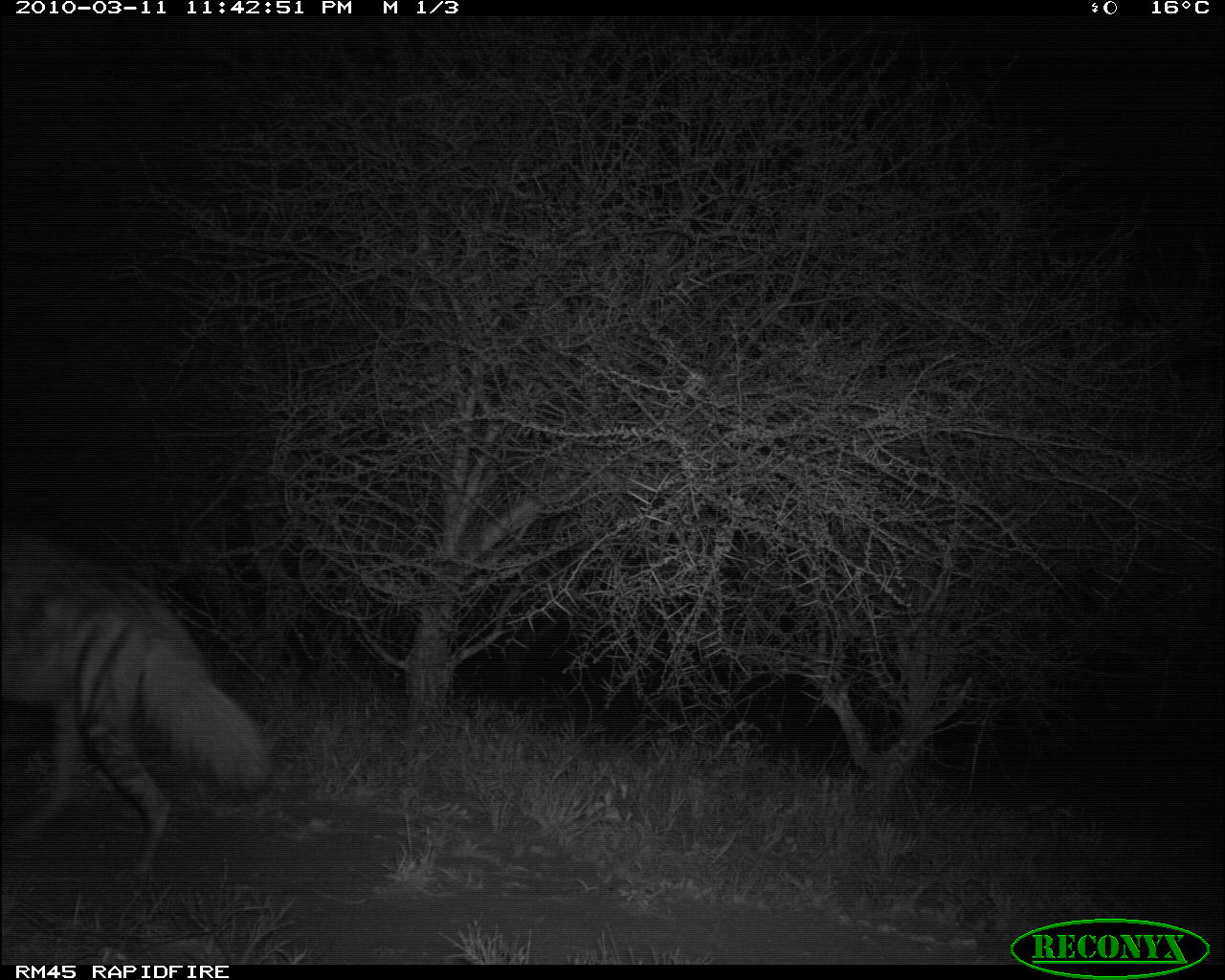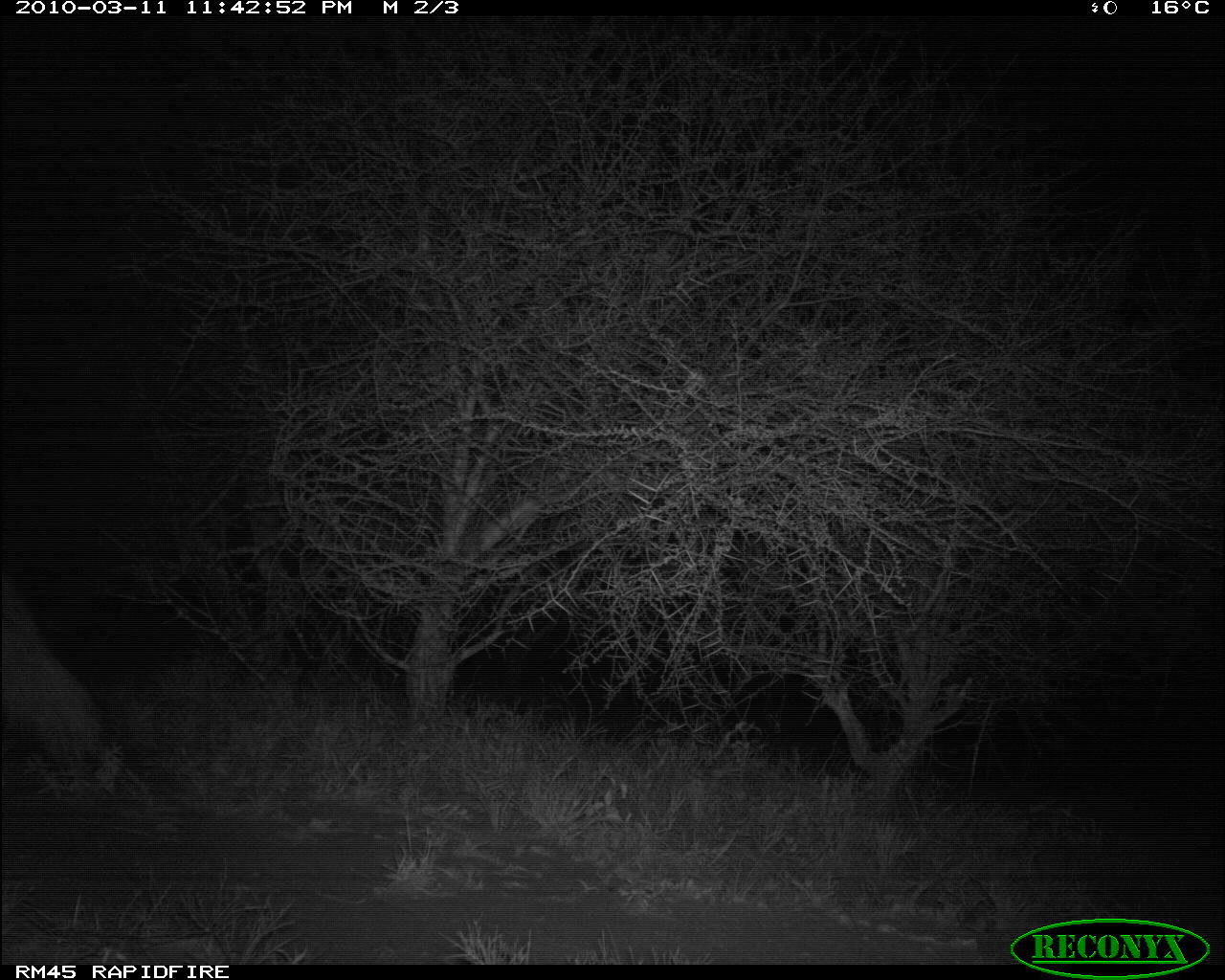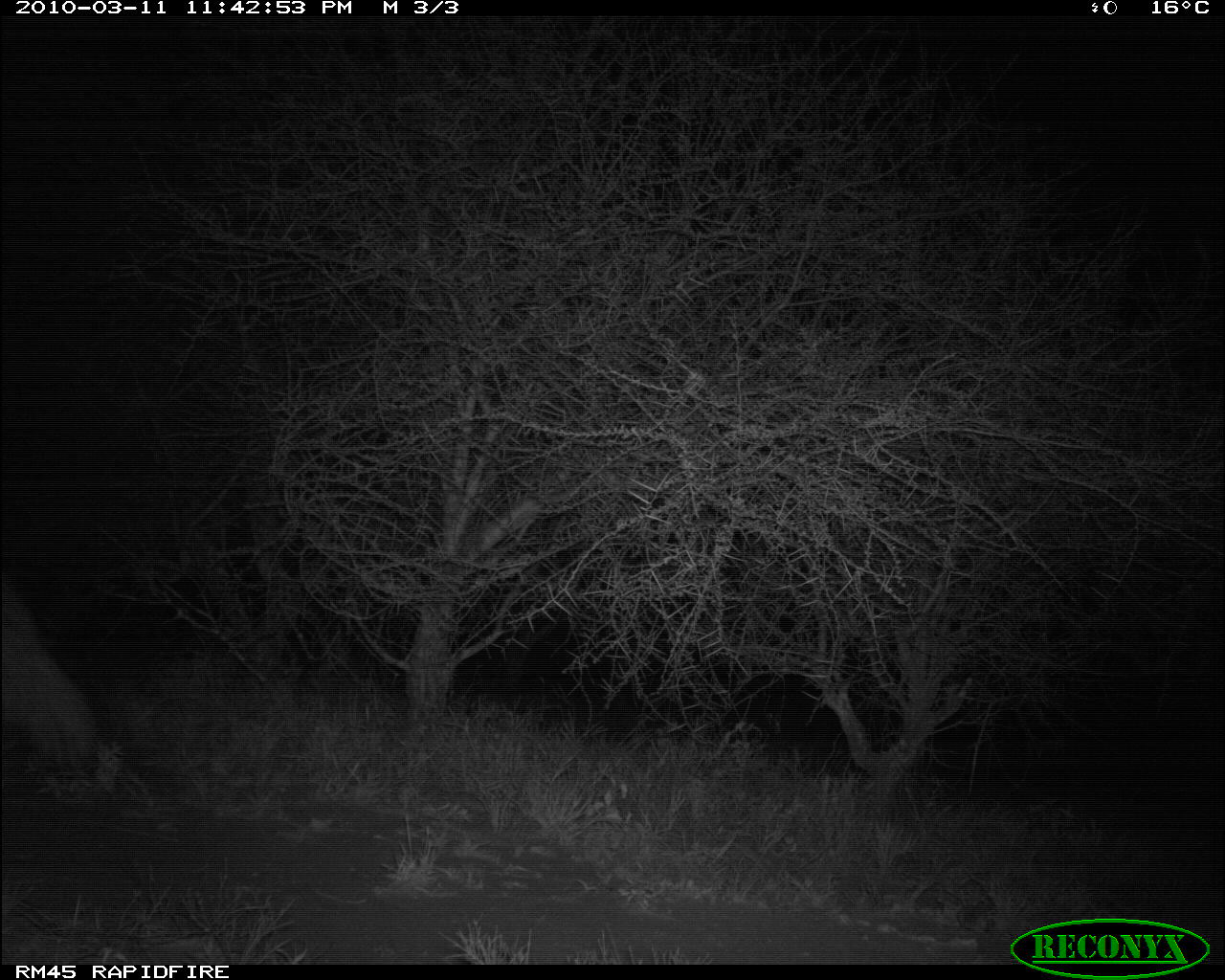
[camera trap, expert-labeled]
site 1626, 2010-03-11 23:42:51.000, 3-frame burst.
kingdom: Animalia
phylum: Chordata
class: Mammalia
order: Carnivora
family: Hyaenidae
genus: Hyaena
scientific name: Hyaena hyaena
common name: striped hyena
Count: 1.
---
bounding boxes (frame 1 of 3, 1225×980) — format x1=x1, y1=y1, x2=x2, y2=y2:
hyaena hyaena: x1=1, y1=532, x2=270, y2=880